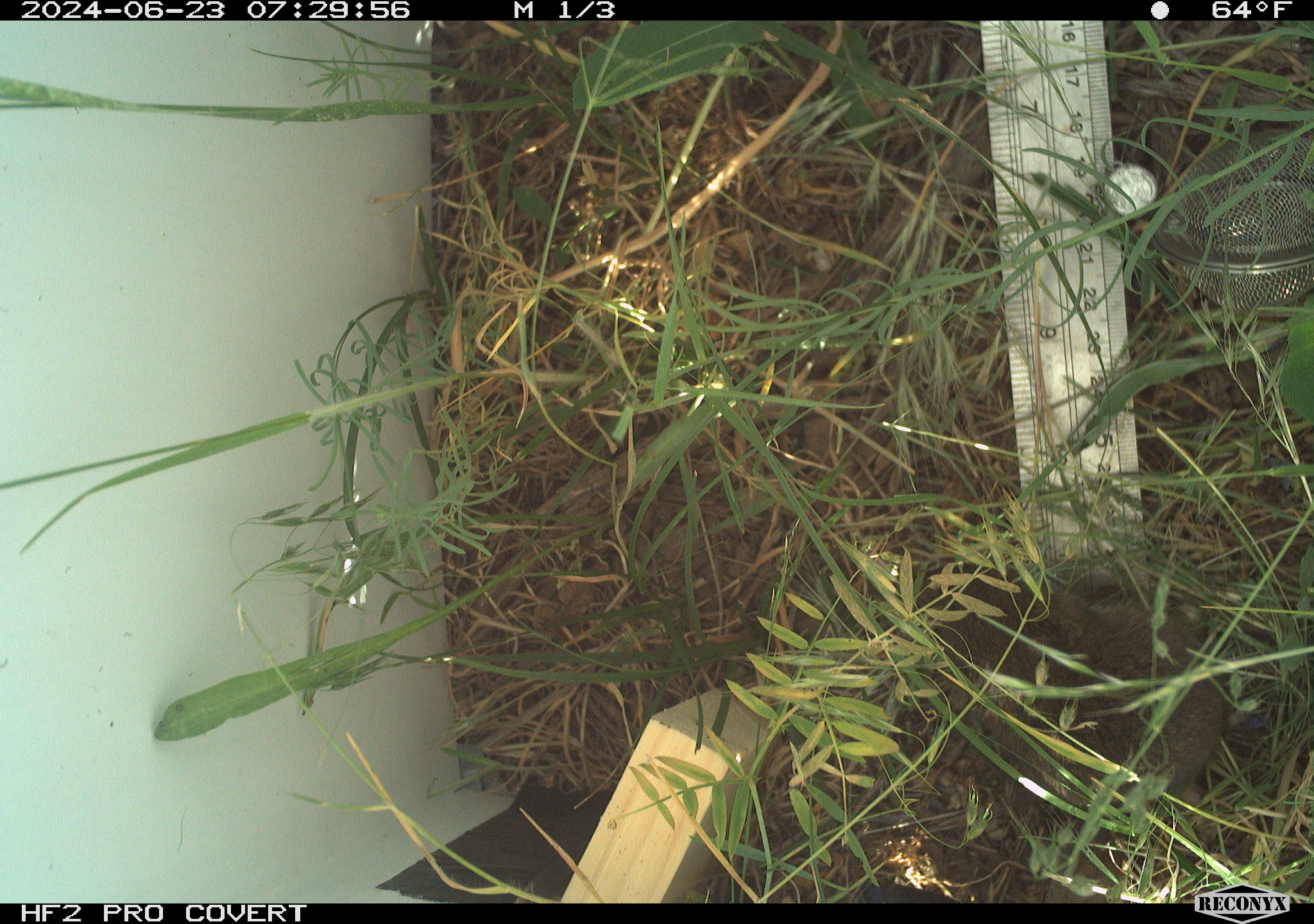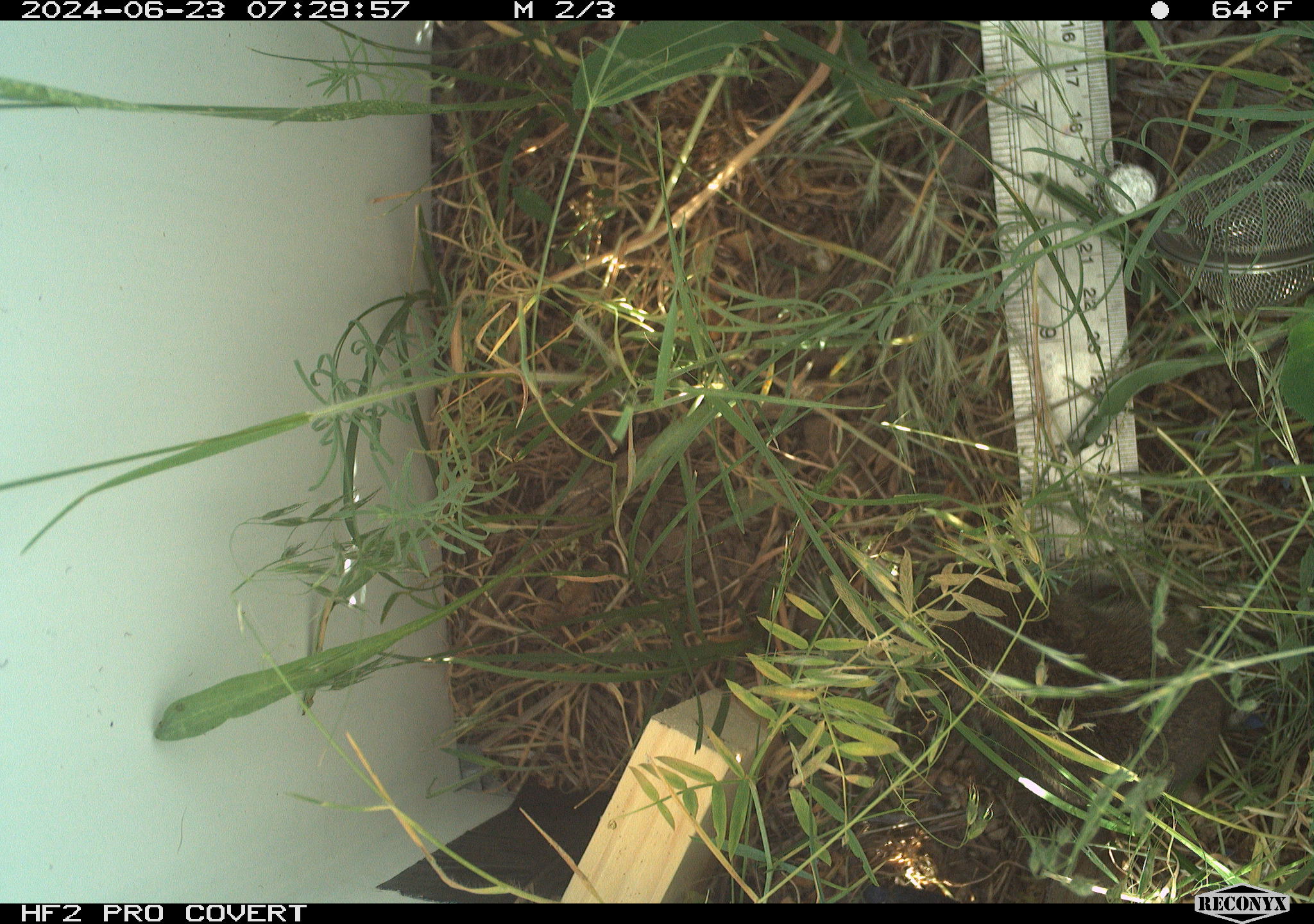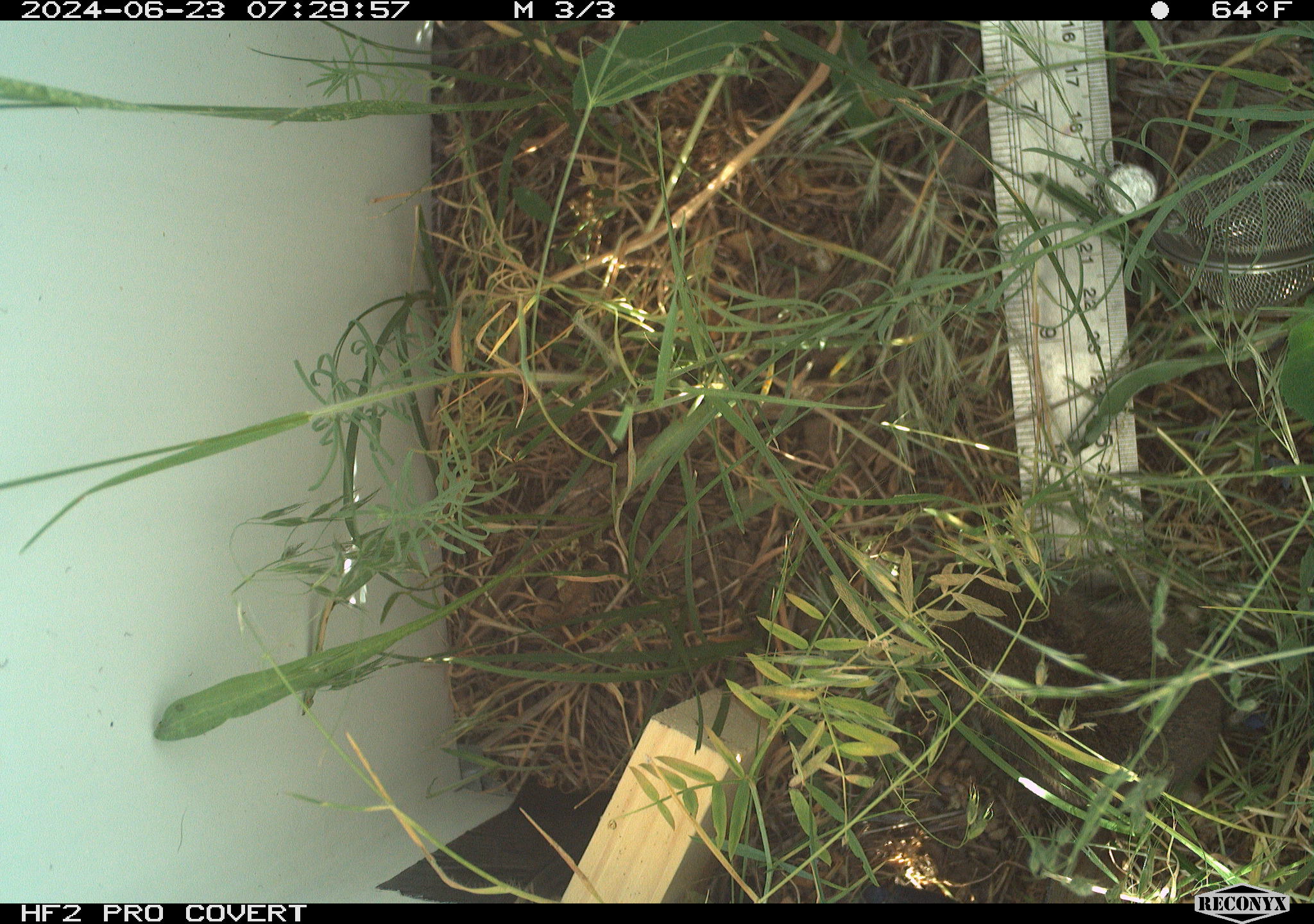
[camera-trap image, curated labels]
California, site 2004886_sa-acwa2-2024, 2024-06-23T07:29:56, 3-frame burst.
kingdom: Animalia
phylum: Chordata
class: Mammalia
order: Rodentia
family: Cricetidae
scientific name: Cricetidae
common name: hamsters, voles, lemmings, and allies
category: cricetidae family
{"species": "cricetidae family (hamsters, voles, lemmings, and allies) (Cricetidae)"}